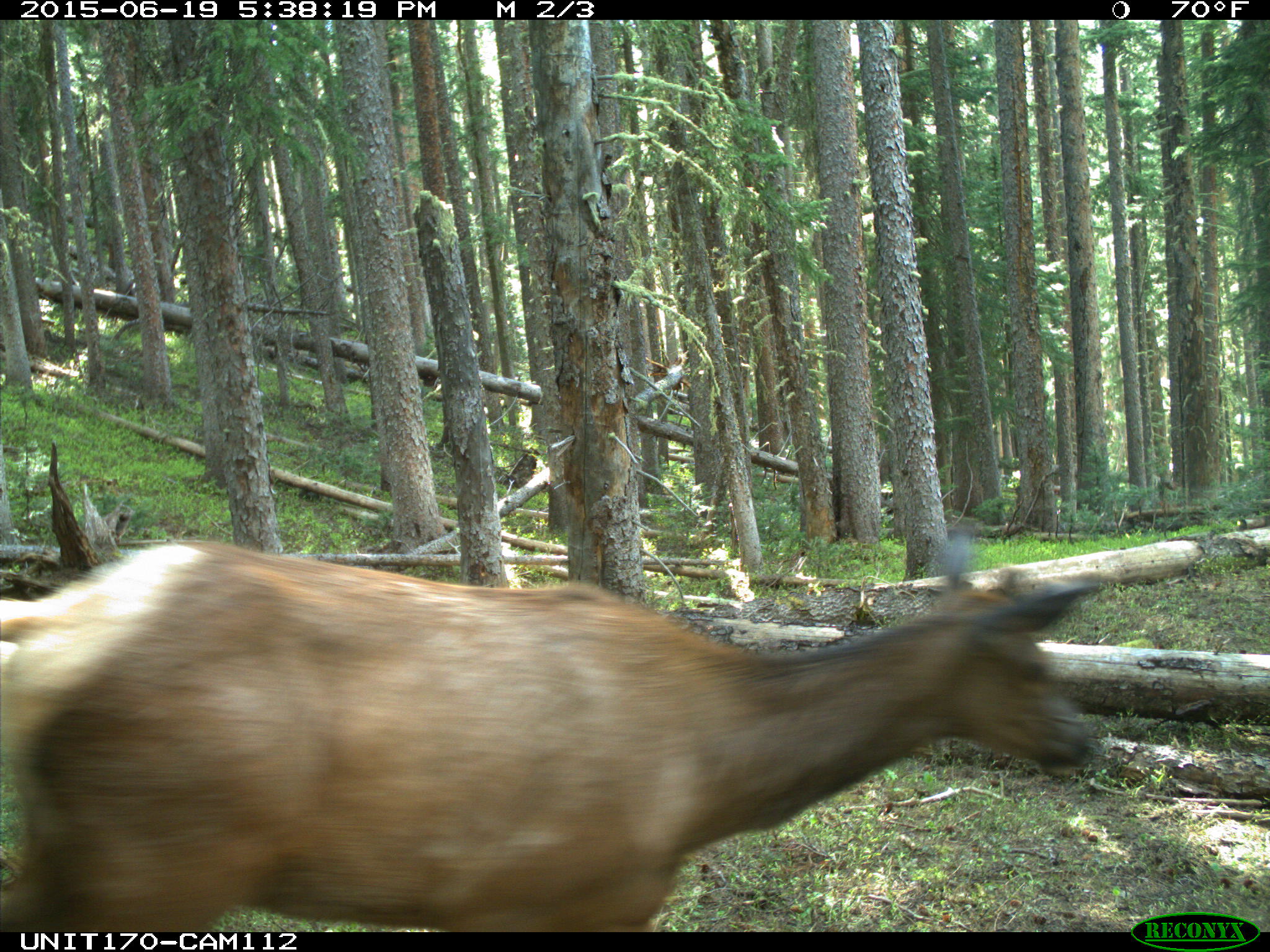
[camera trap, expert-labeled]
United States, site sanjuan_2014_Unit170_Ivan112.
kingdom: Animalia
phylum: Chordata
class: Mammalia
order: Artiodactyla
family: Cervidae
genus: Cervus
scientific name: Cervus elaphus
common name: red deer